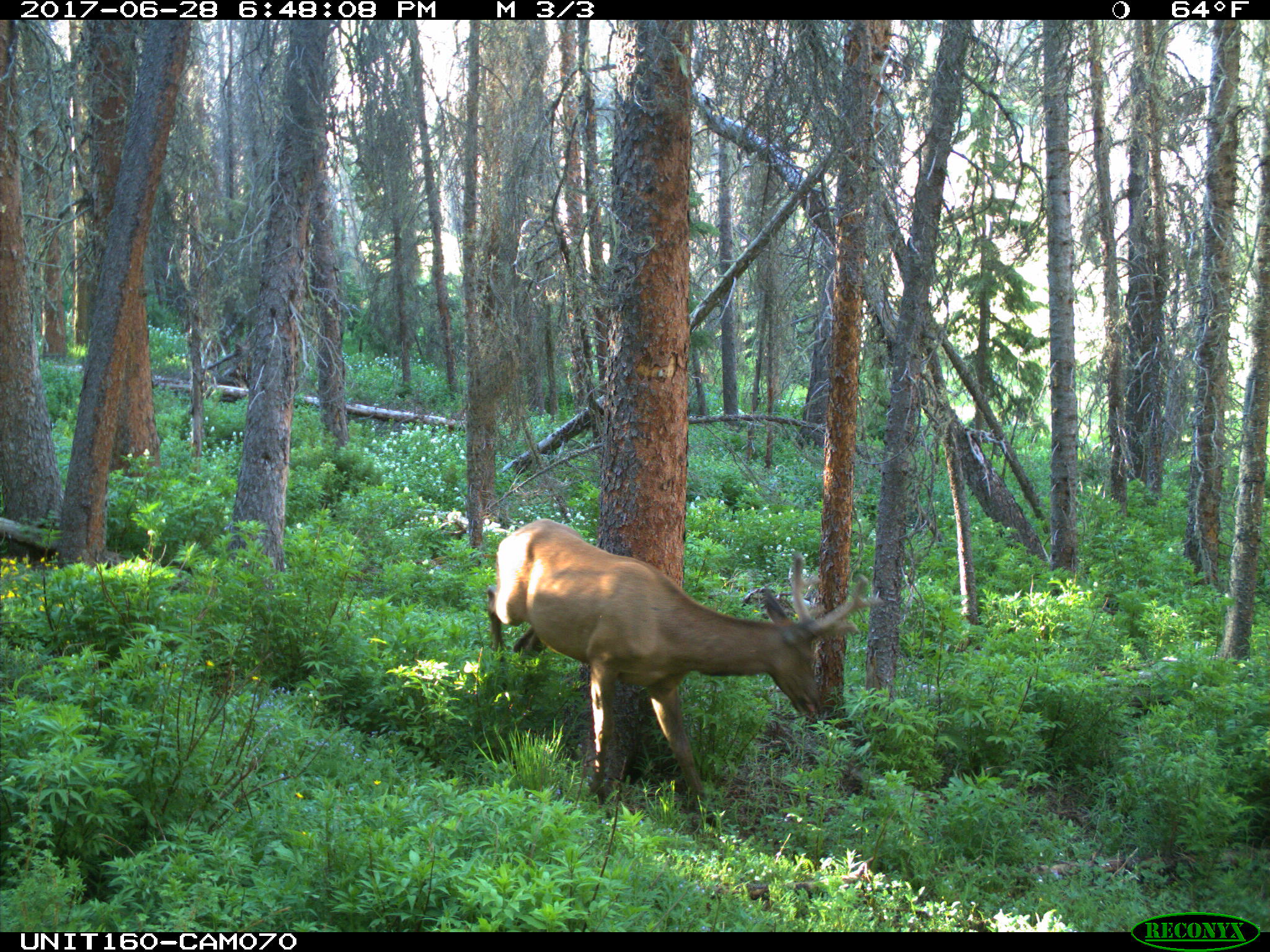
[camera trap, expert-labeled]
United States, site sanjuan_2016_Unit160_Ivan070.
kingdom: Animalia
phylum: Chordata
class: Mammalia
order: Artiodactyla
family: Cervidae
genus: Cervus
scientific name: Cervus elaphus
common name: red deer